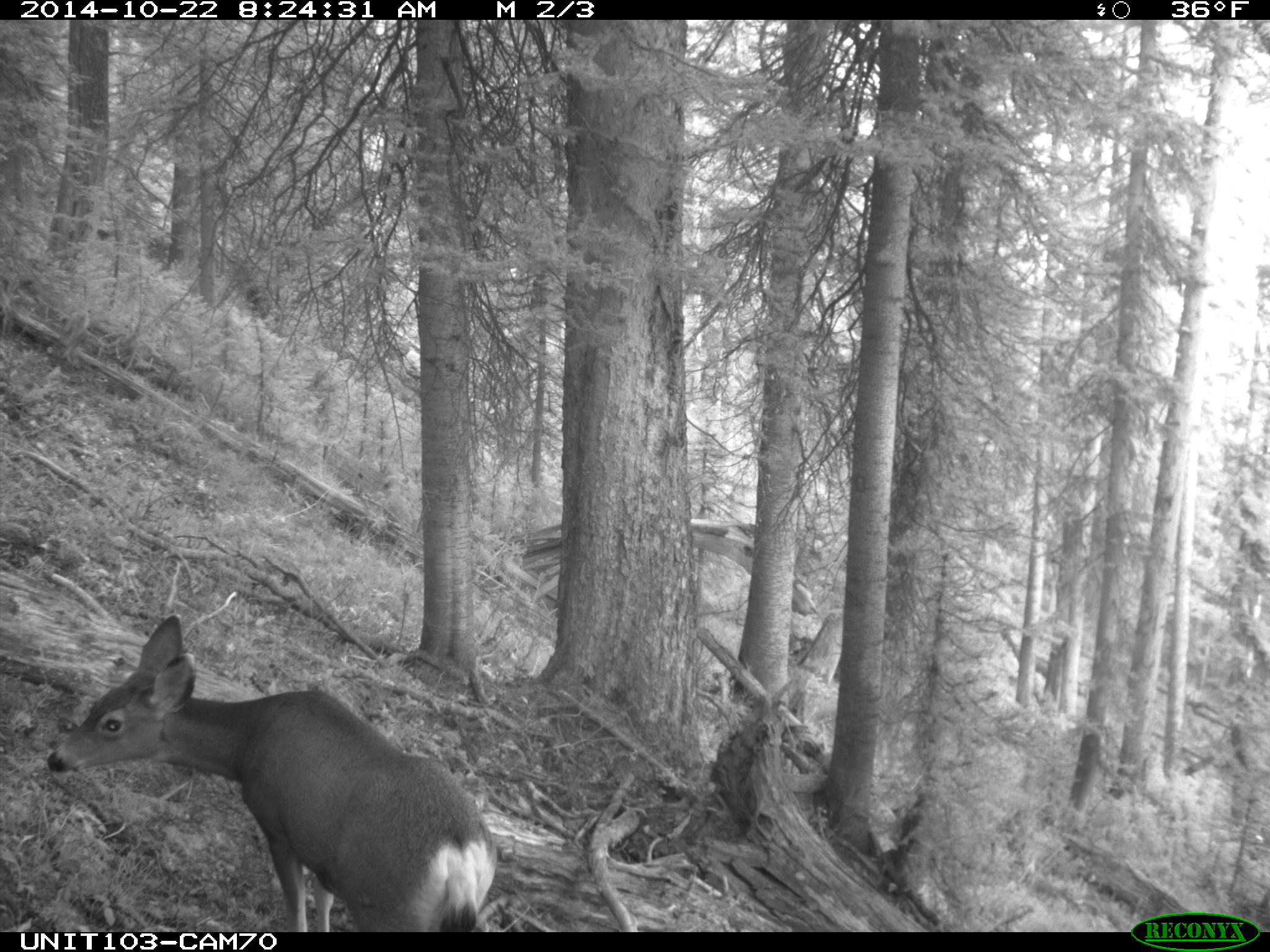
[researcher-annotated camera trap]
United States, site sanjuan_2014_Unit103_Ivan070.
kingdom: Animalia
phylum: Chordata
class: Mammalia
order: Artiodactyla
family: Cervidae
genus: Odocoileus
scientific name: Odocoileus hemionus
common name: mule deer